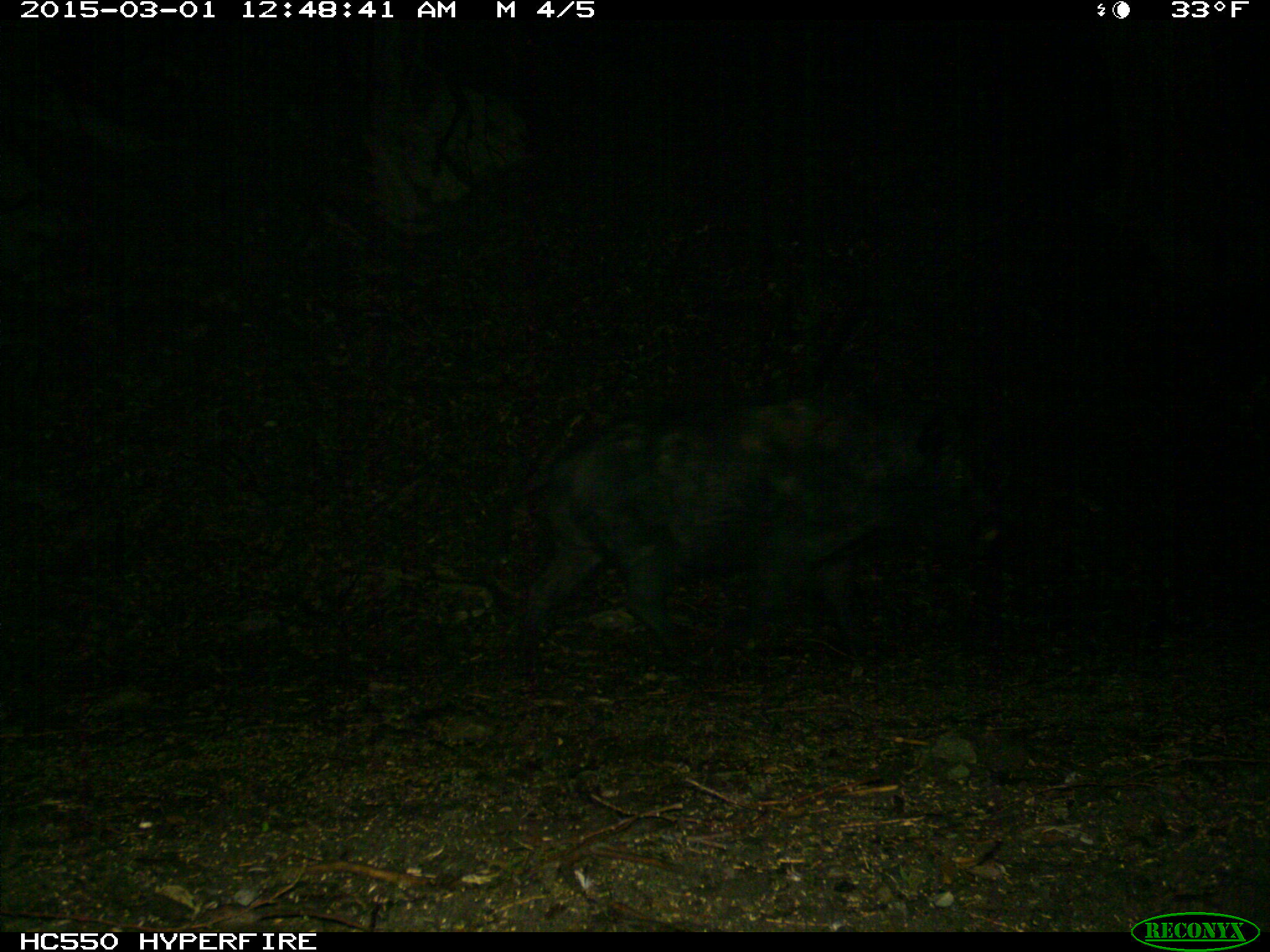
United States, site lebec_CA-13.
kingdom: Animalia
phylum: Chordata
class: Mammalia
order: Artiodactyla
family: Suidae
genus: Sus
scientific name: Sus scrofa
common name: wild boar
Sus scrofa (wild boar).